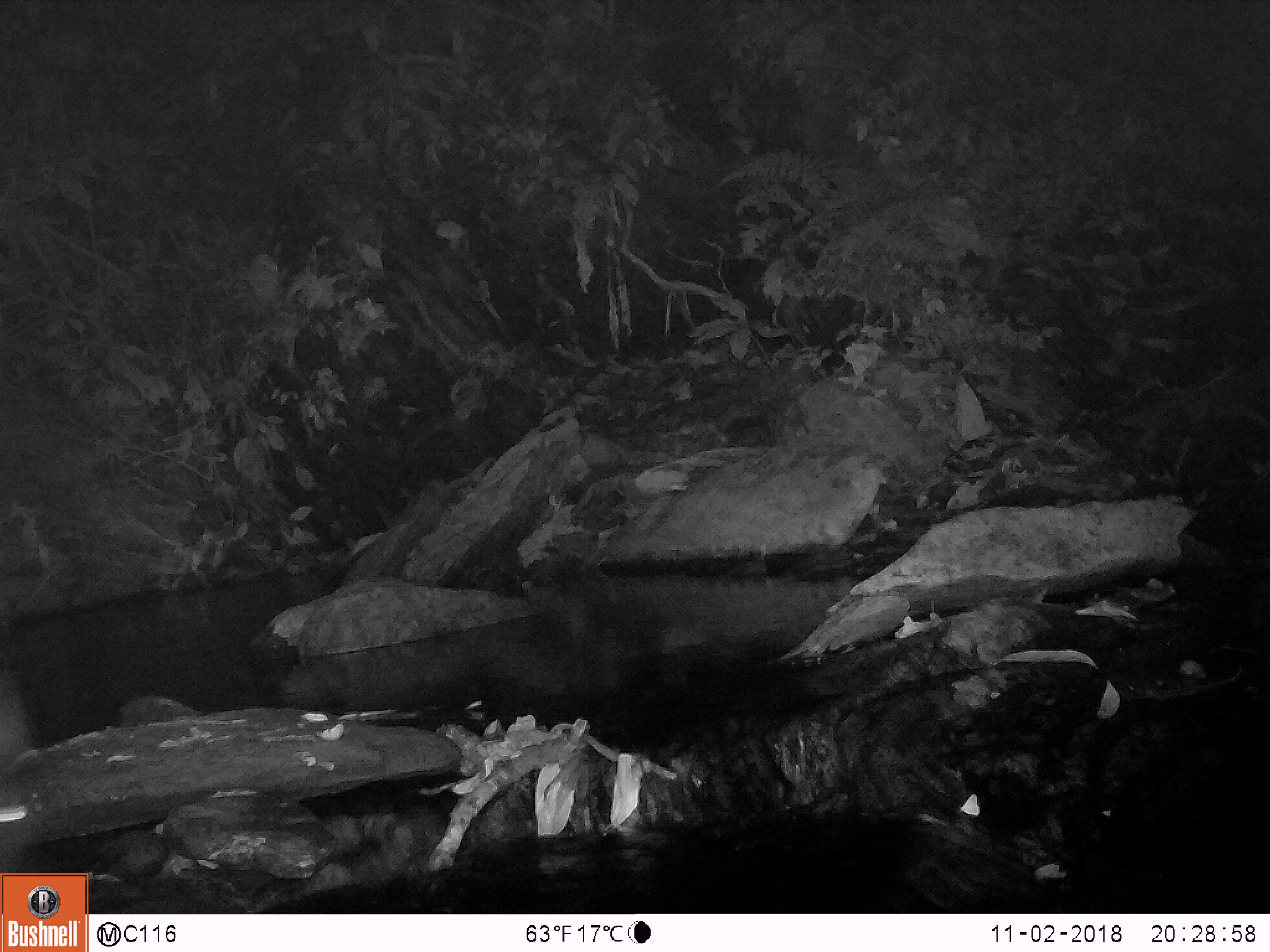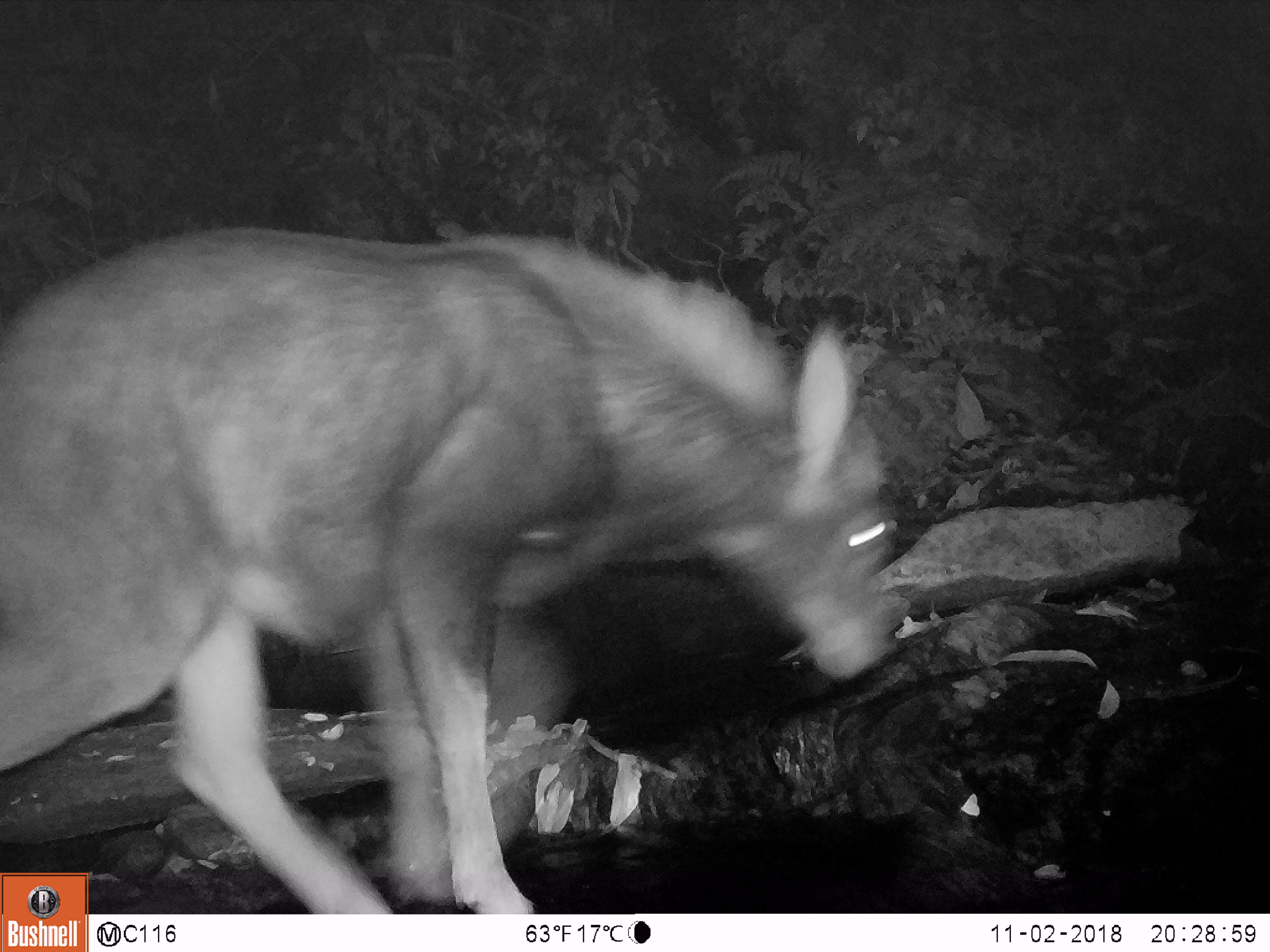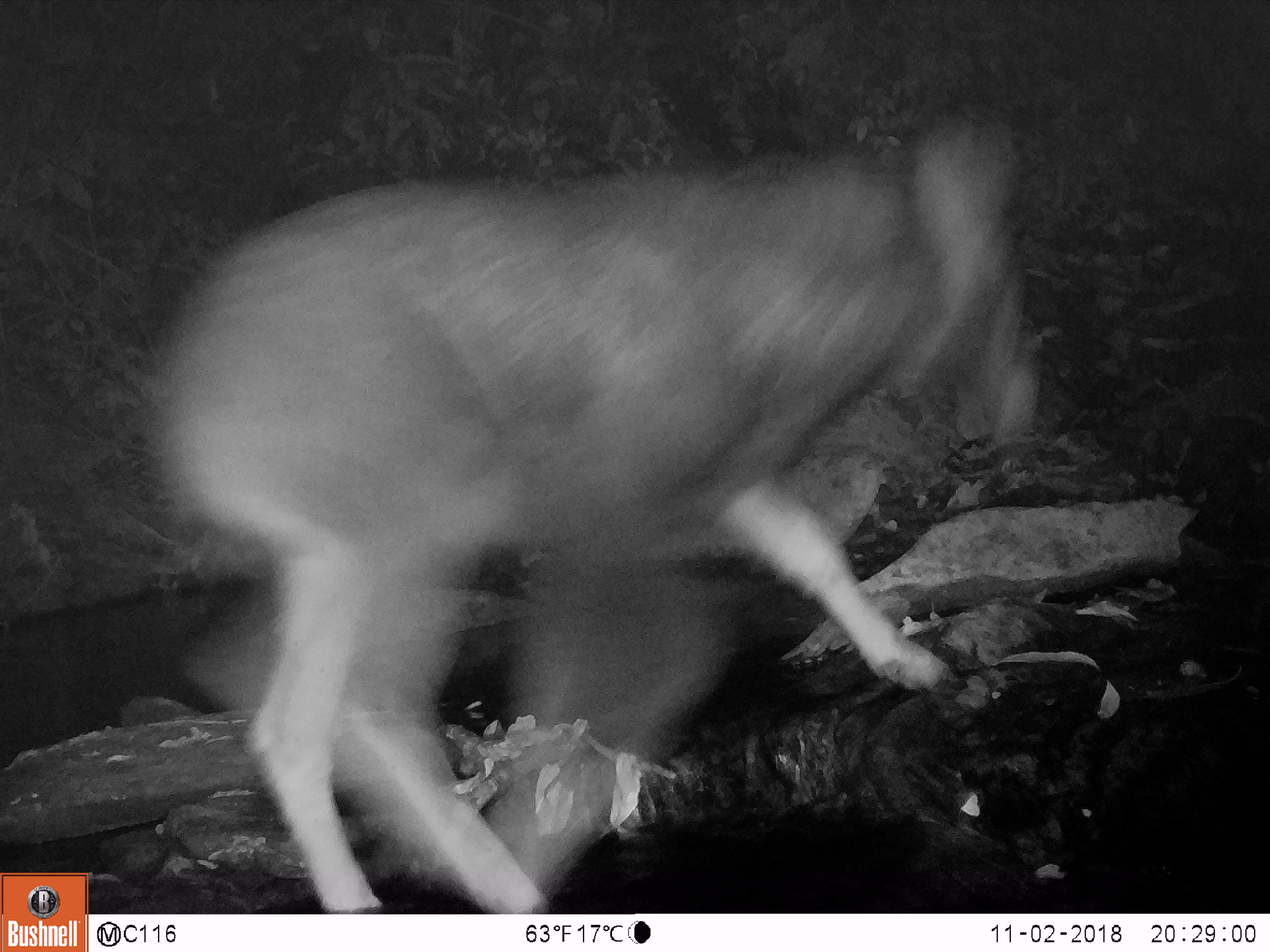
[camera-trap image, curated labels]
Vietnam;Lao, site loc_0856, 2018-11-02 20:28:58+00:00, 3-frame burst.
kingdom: Animalia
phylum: Chordata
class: Mammalia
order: Artiodactyla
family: Bovidae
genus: Capricornis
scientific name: Capricornis sumatraensis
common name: chinese serow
Chinese serow (Capricornis sumatraensis). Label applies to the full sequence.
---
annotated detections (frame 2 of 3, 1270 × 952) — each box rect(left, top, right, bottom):
chinese serow: rect(0, 224, 898, 914)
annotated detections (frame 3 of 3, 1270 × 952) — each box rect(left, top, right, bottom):
chinese serow: rect(135, 107, 1040, 914)